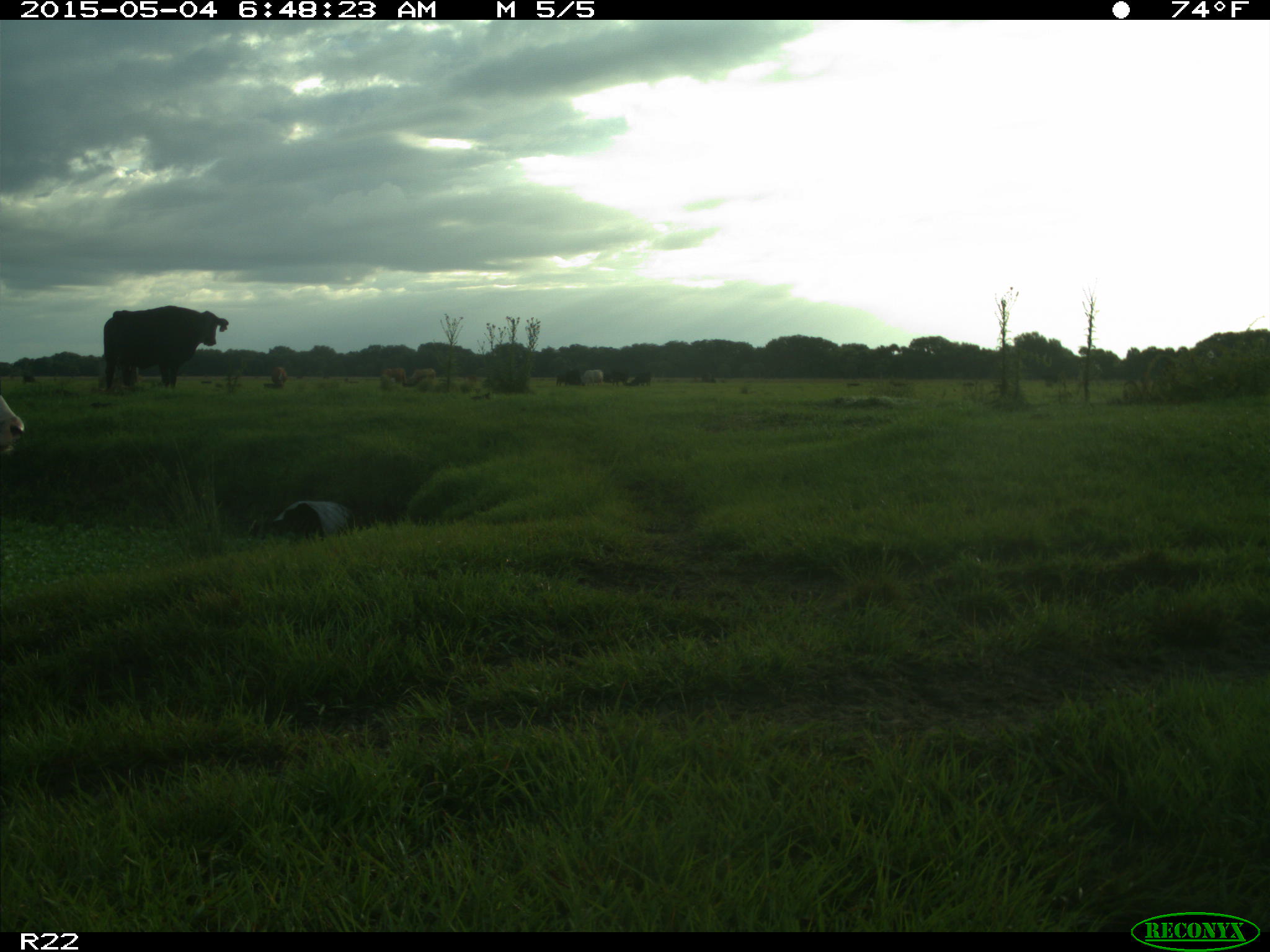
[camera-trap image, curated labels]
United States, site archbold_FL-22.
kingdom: Animalia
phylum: Chordata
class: Mammalia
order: Artiodactyla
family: Bovidae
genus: Bos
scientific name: Bos taurus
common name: domestic cow